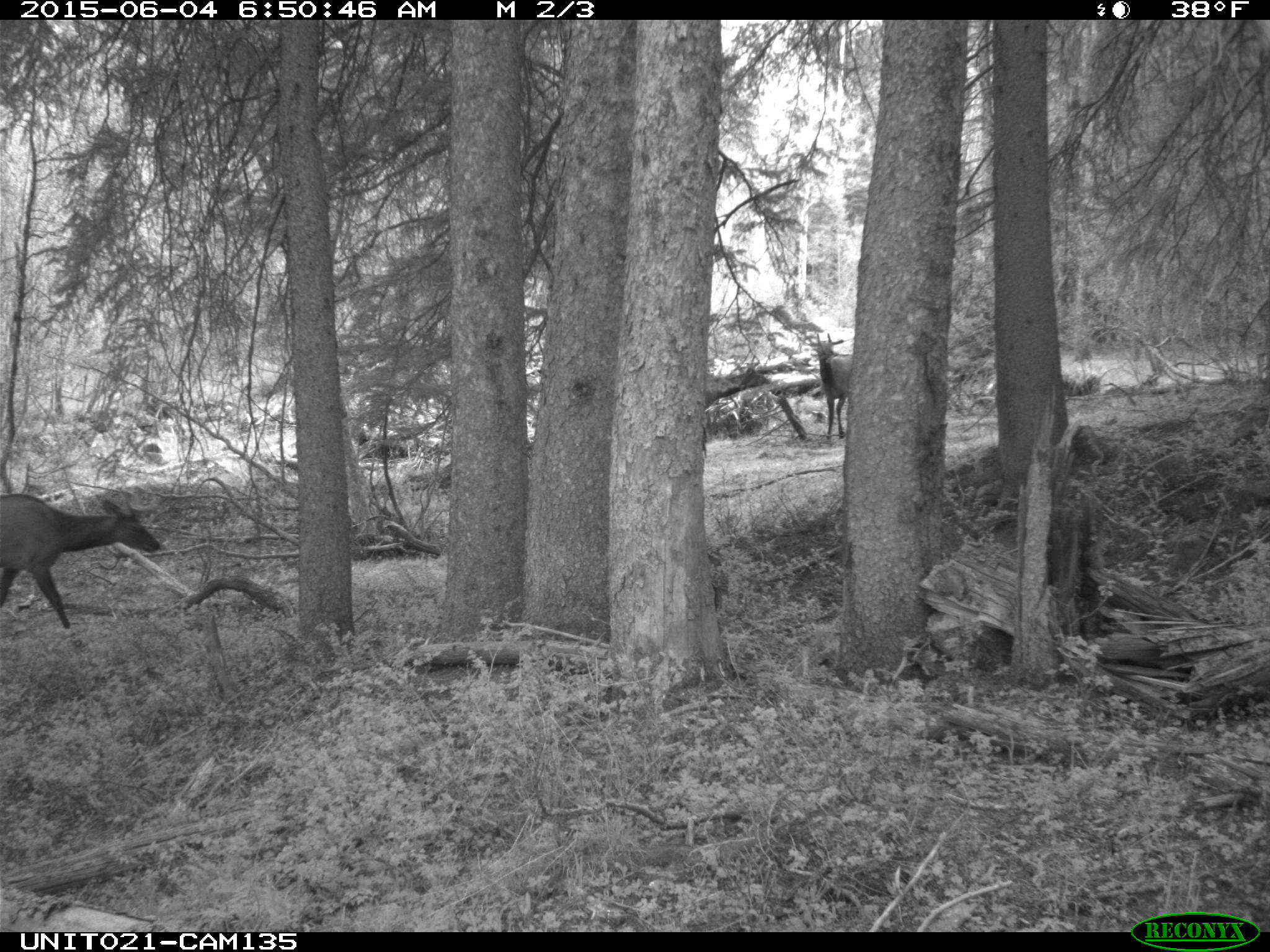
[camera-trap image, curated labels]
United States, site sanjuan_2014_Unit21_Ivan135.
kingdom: Animalia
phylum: Chordata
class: Mammalia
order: Artiodactyla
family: Cervidae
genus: Cervus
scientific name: Cervus elaphus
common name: red deer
Cervus elaphus (red deer).